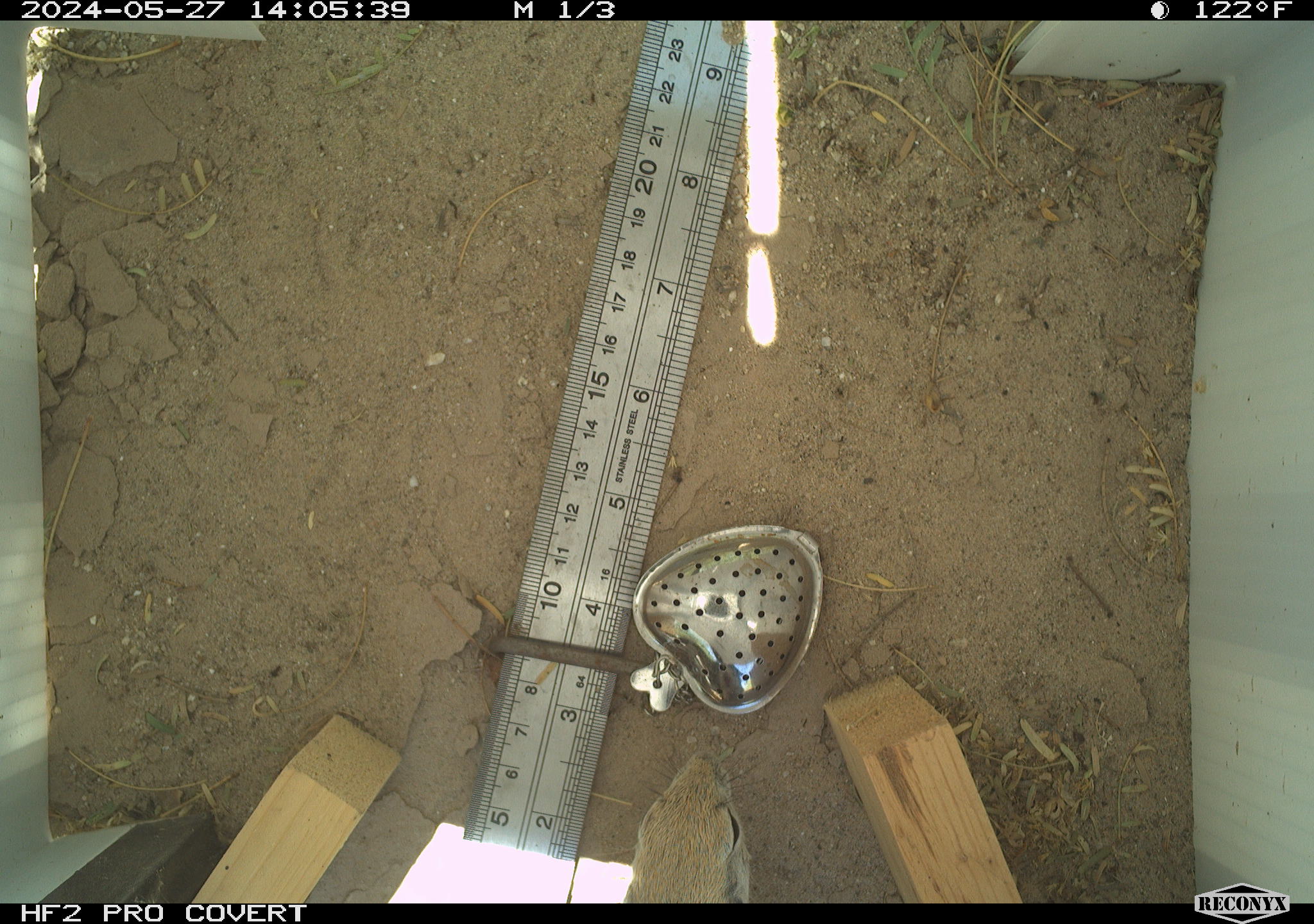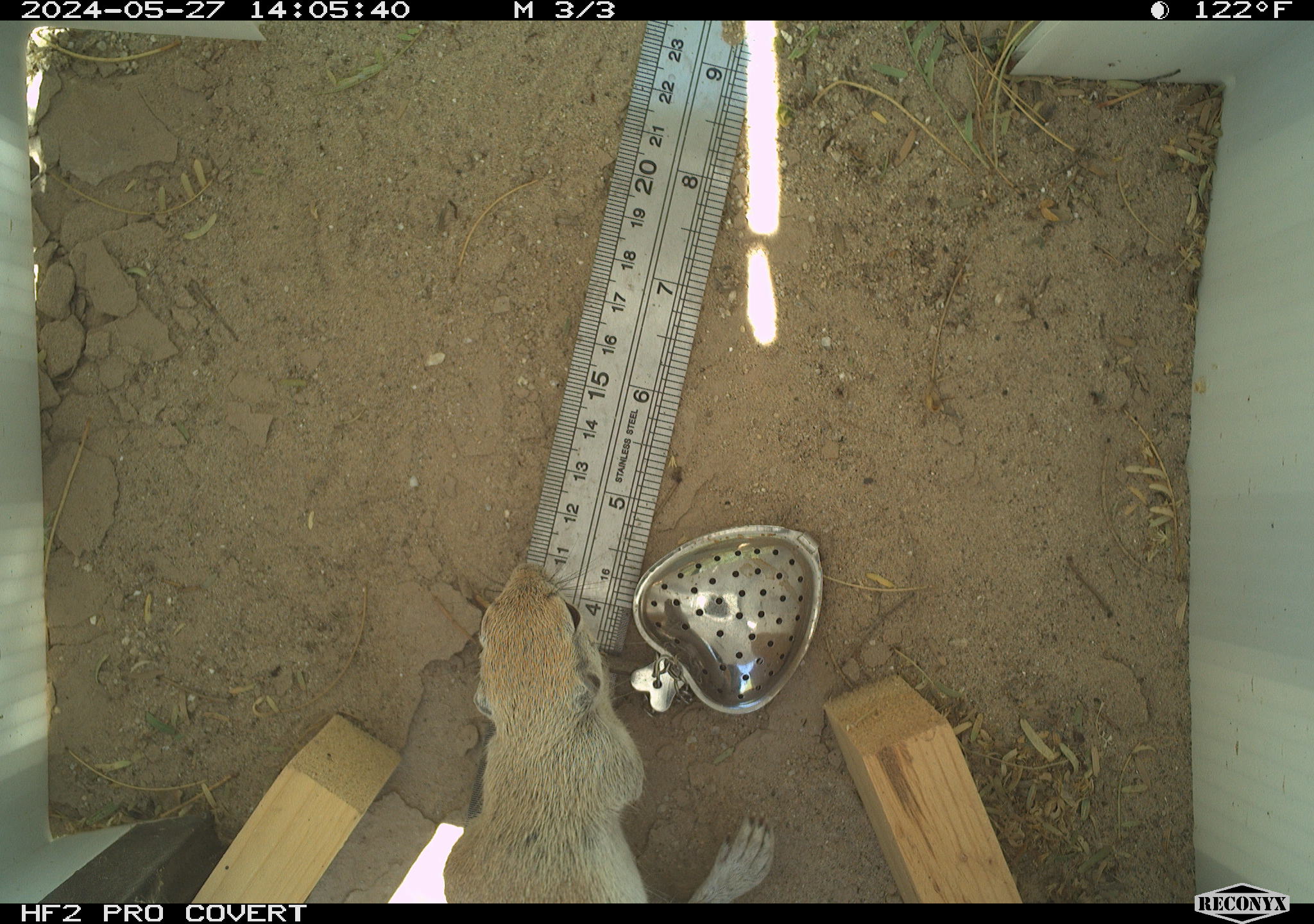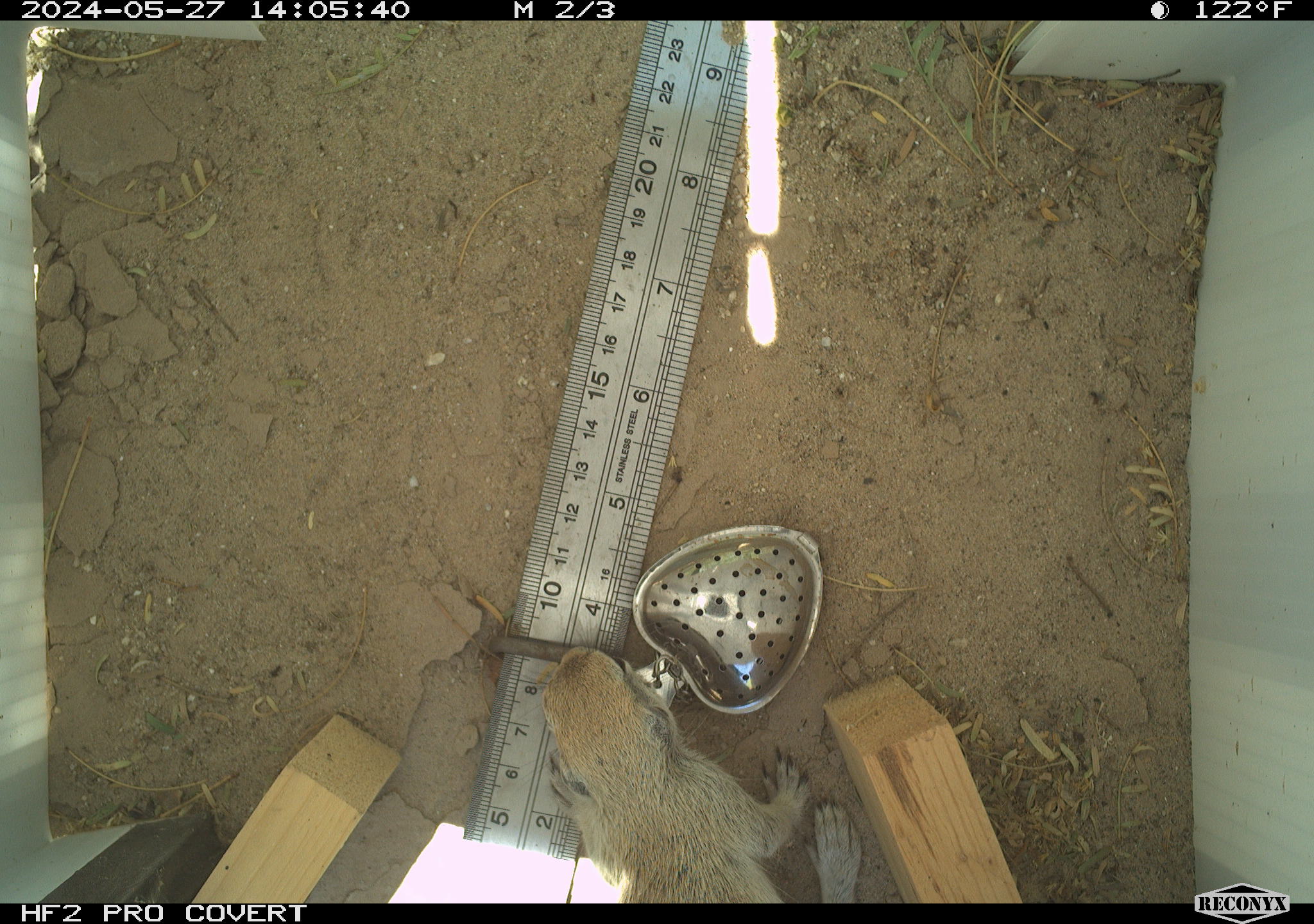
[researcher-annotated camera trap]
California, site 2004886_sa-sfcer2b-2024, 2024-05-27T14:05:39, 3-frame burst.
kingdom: Animalia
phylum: Chordata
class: Mammalia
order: Rodentia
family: Sciuridae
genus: Xerospermophilus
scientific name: Xerospermophilus tereticaudus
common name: round-tailed ground squirrel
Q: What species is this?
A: Round-tailed ground squirrel (Xerospermophilus tereticaudus).